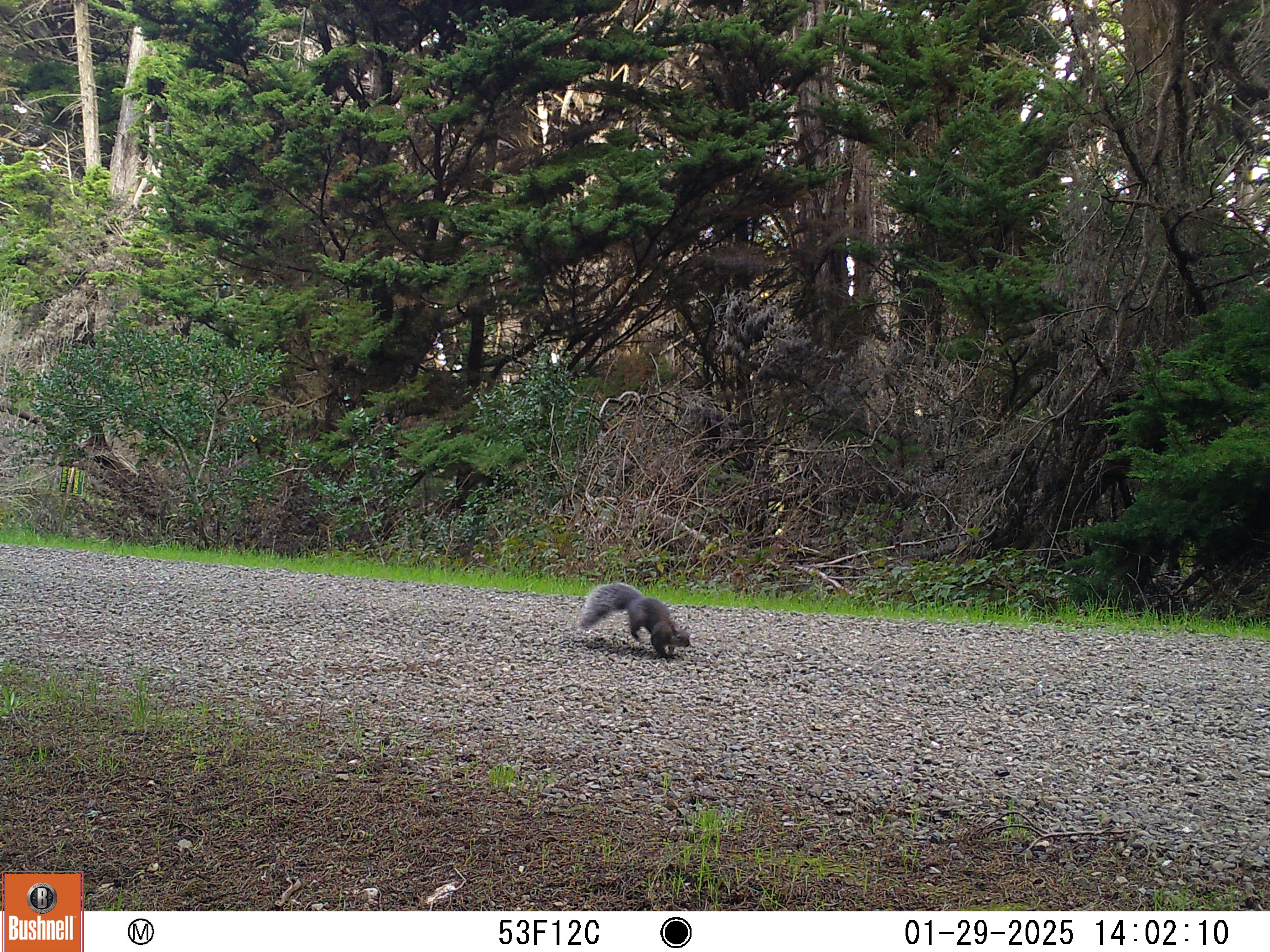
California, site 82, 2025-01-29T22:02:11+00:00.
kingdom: Animalia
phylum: Chordata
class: Mammalia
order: Rodentia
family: Sciuridae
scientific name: Sciuridae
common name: squirrel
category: unknown squirrel